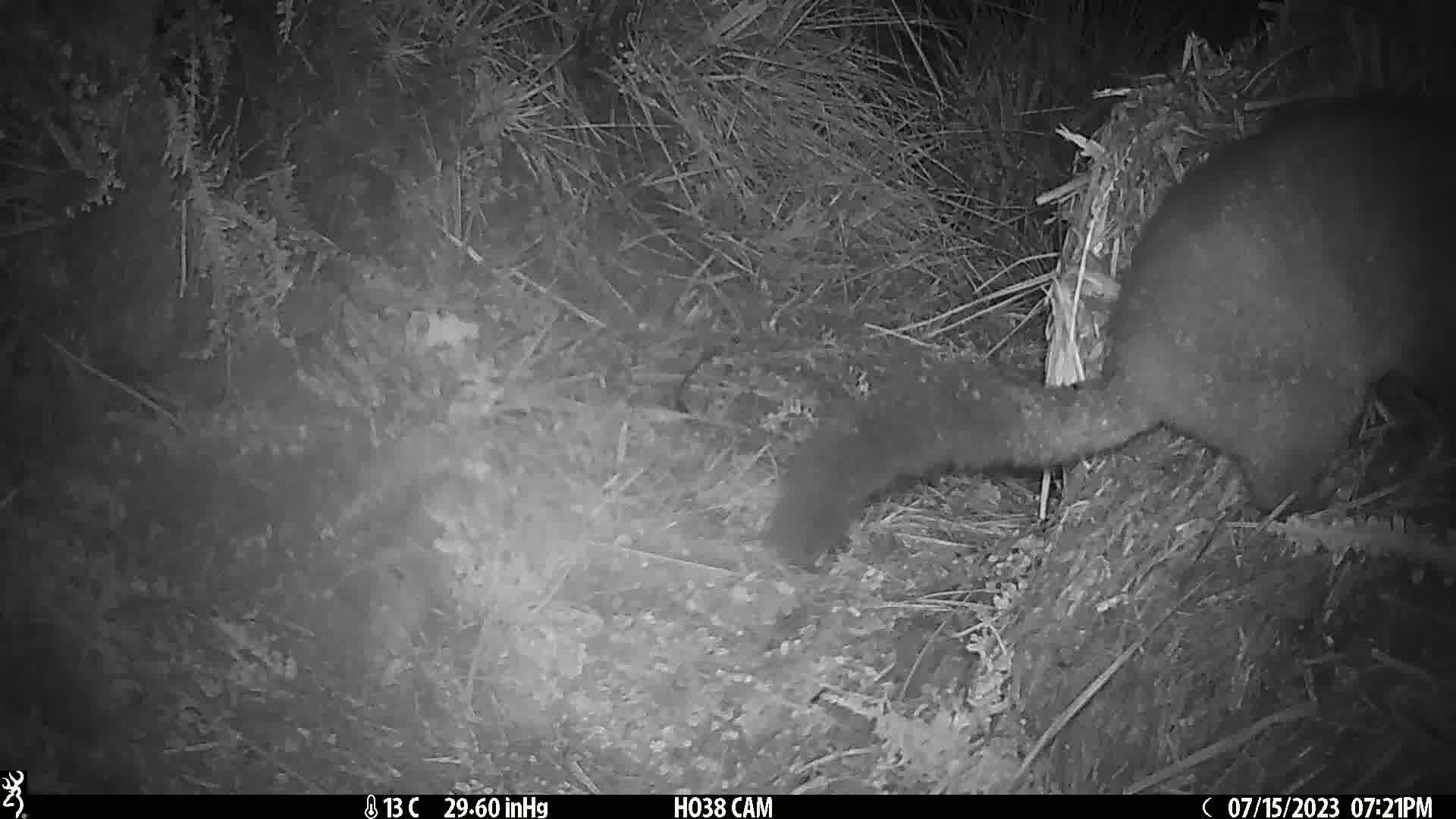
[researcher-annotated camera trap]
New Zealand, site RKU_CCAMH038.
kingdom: Animalia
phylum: Chordata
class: Mammalia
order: Diprotodontia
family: Phalangeridae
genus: Trichosurus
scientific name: Trichosurus vulpecula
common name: common brushtail possum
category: possum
Possum (common brushtail possum) (Trichosurus vulpecula).